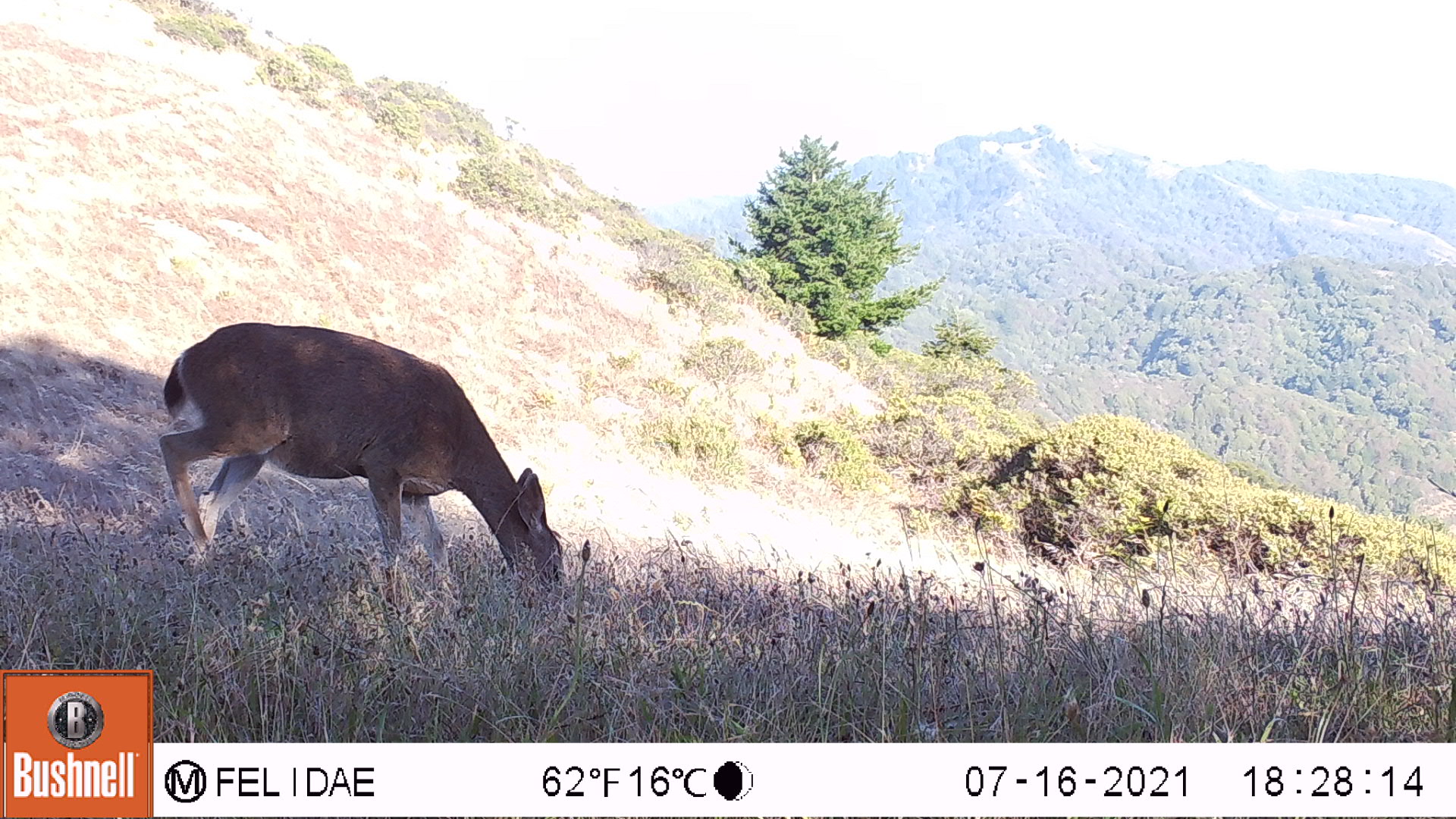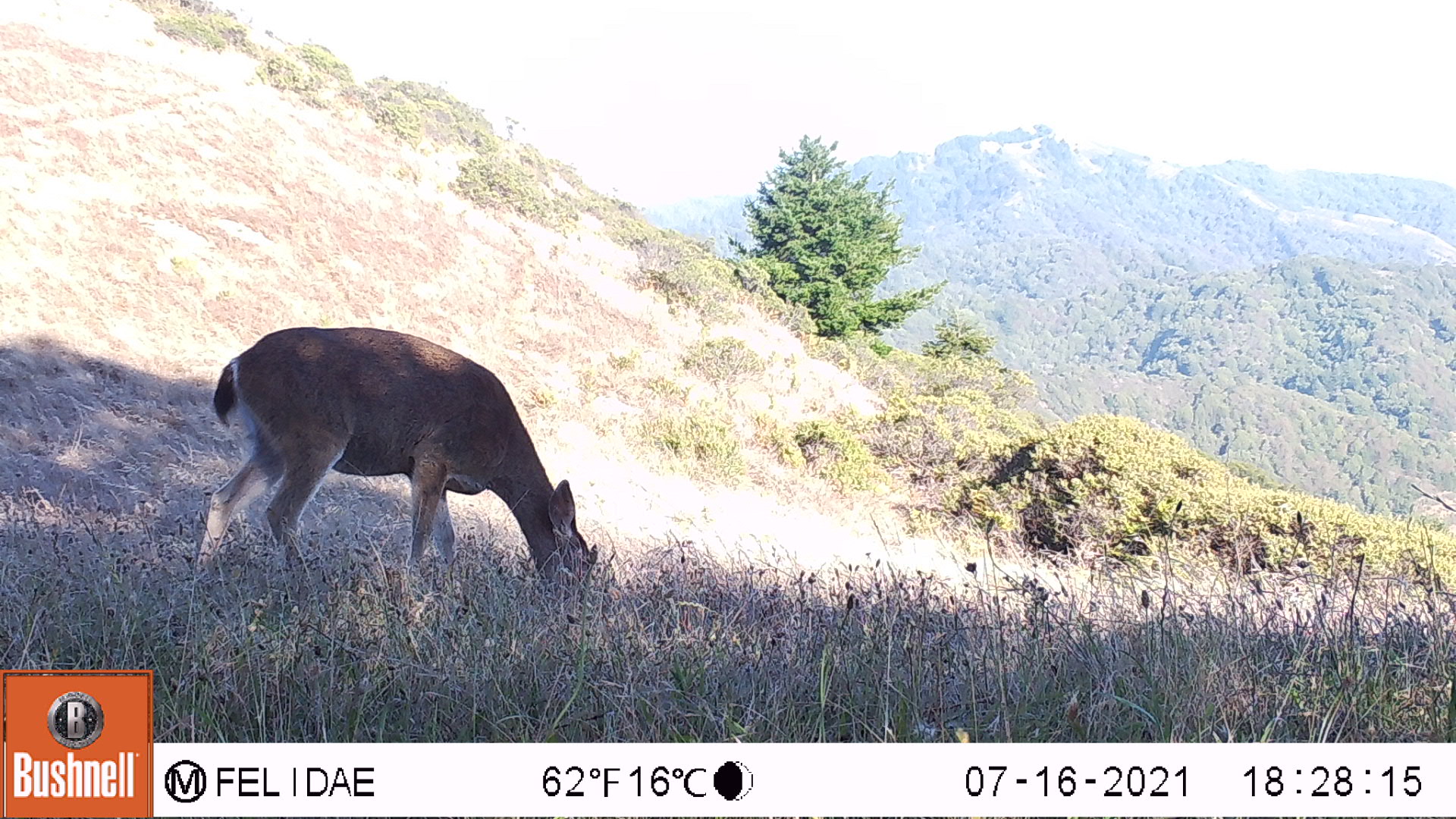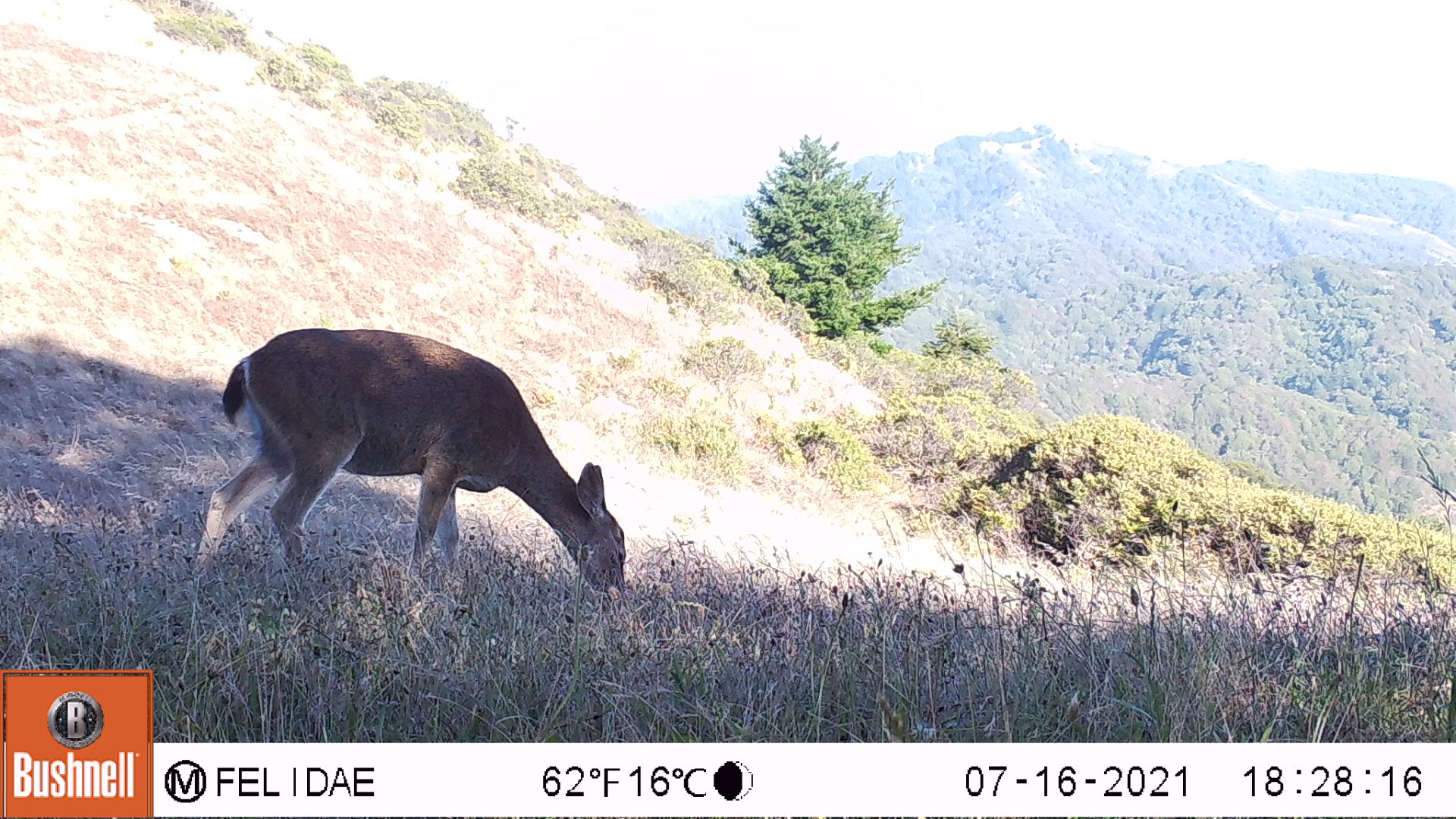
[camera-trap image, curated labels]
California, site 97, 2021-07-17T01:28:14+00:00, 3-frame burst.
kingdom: Animalia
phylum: Chordata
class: Mammalia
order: Artiodactyla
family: Cervidae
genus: Odocoileus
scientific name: Odocoileus hemionus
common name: mule deer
Mule deer (Odocoileus hemionus).